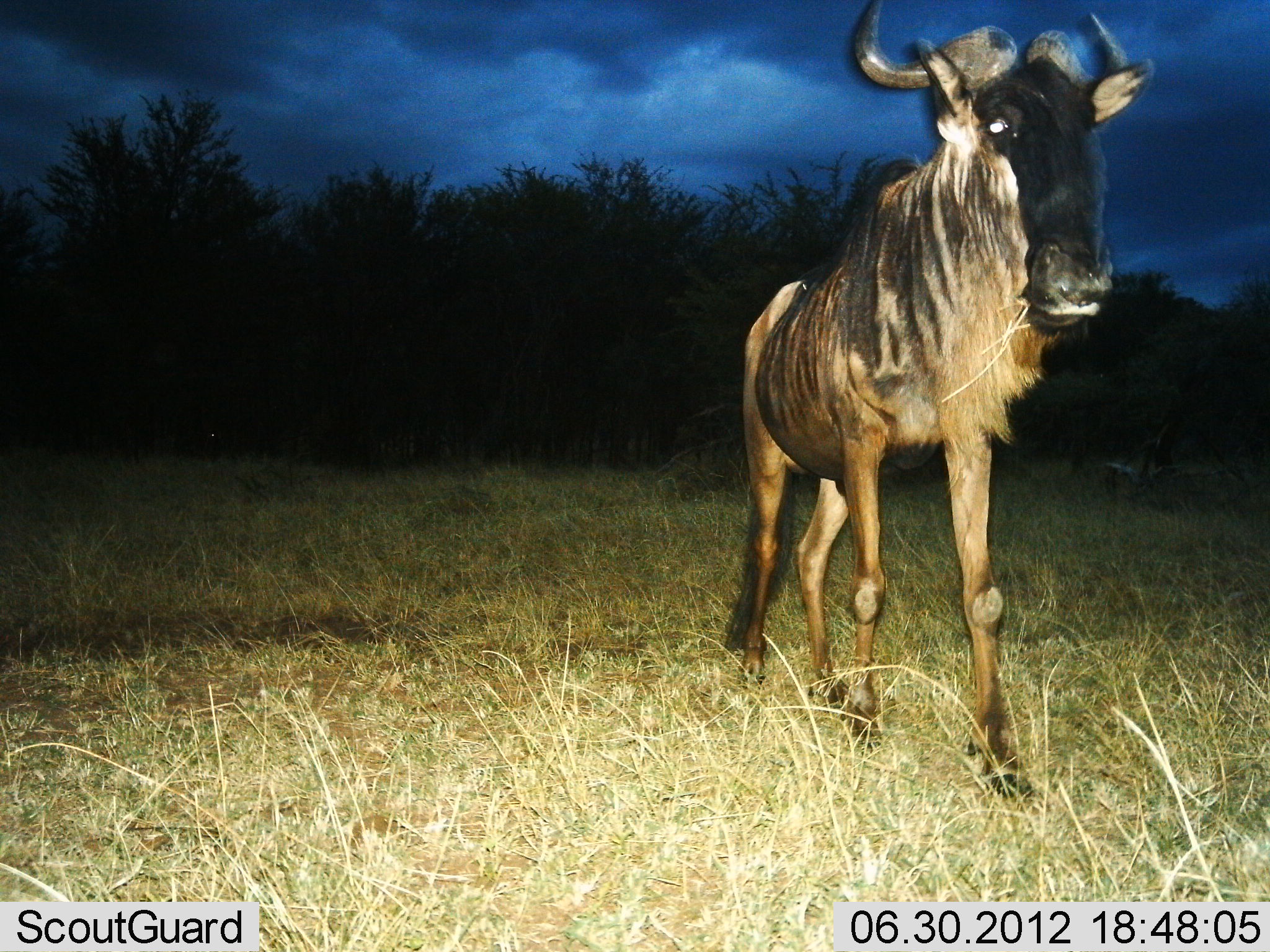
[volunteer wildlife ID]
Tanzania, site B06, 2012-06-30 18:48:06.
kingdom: Animalia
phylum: Chordata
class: Mammalia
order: Artiodactyla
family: Bovidae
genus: Connochaetes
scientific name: Connochaetes taurinus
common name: blue wildebeest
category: wildebeest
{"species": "wildebeest (blue wildebeest) (Connochaetes taurinus)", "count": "1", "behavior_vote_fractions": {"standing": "50%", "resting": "0%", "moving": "50%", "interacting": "0%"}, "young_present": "0%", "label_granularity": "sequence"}